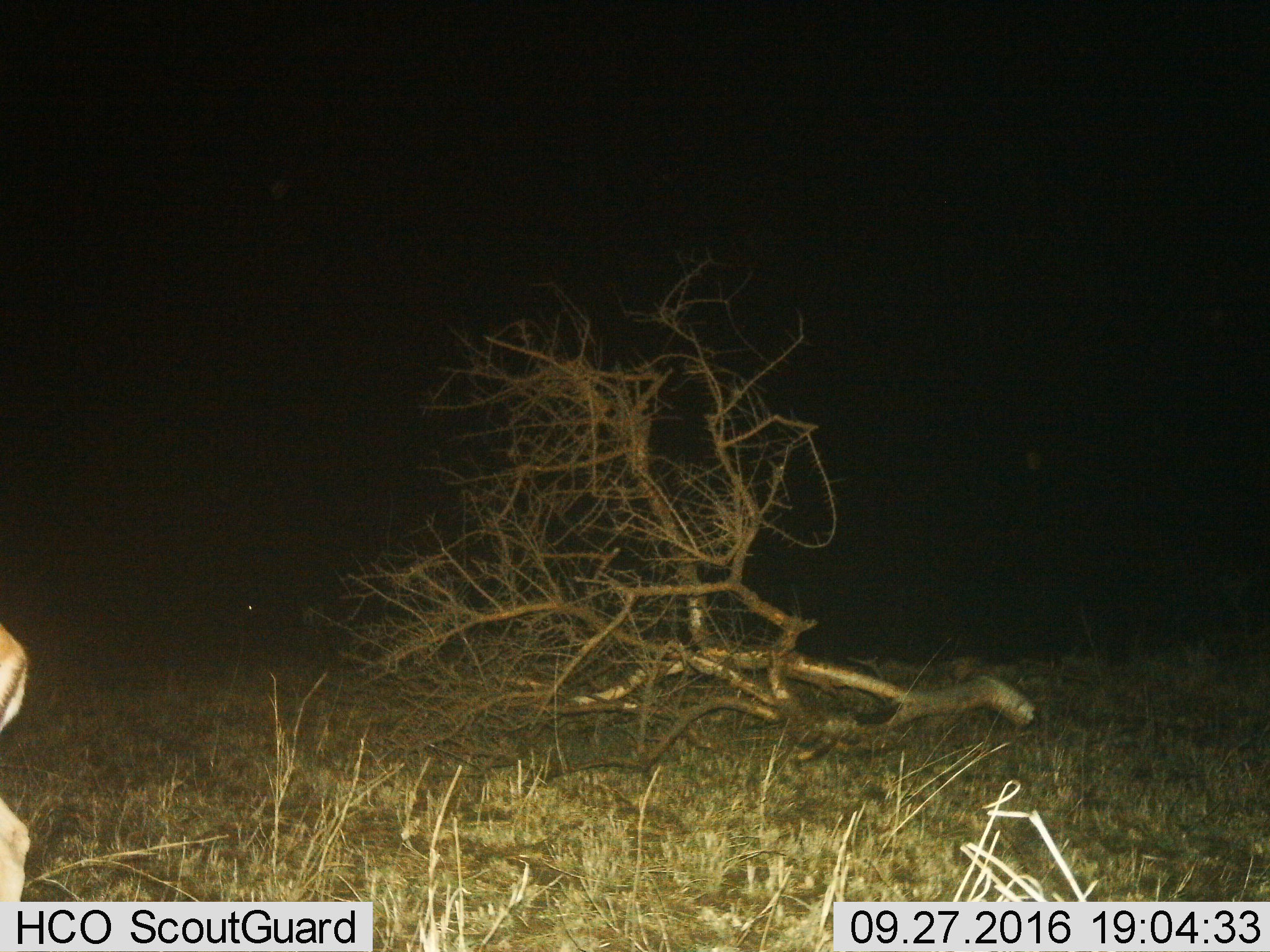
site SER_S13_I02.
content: unidentified animal